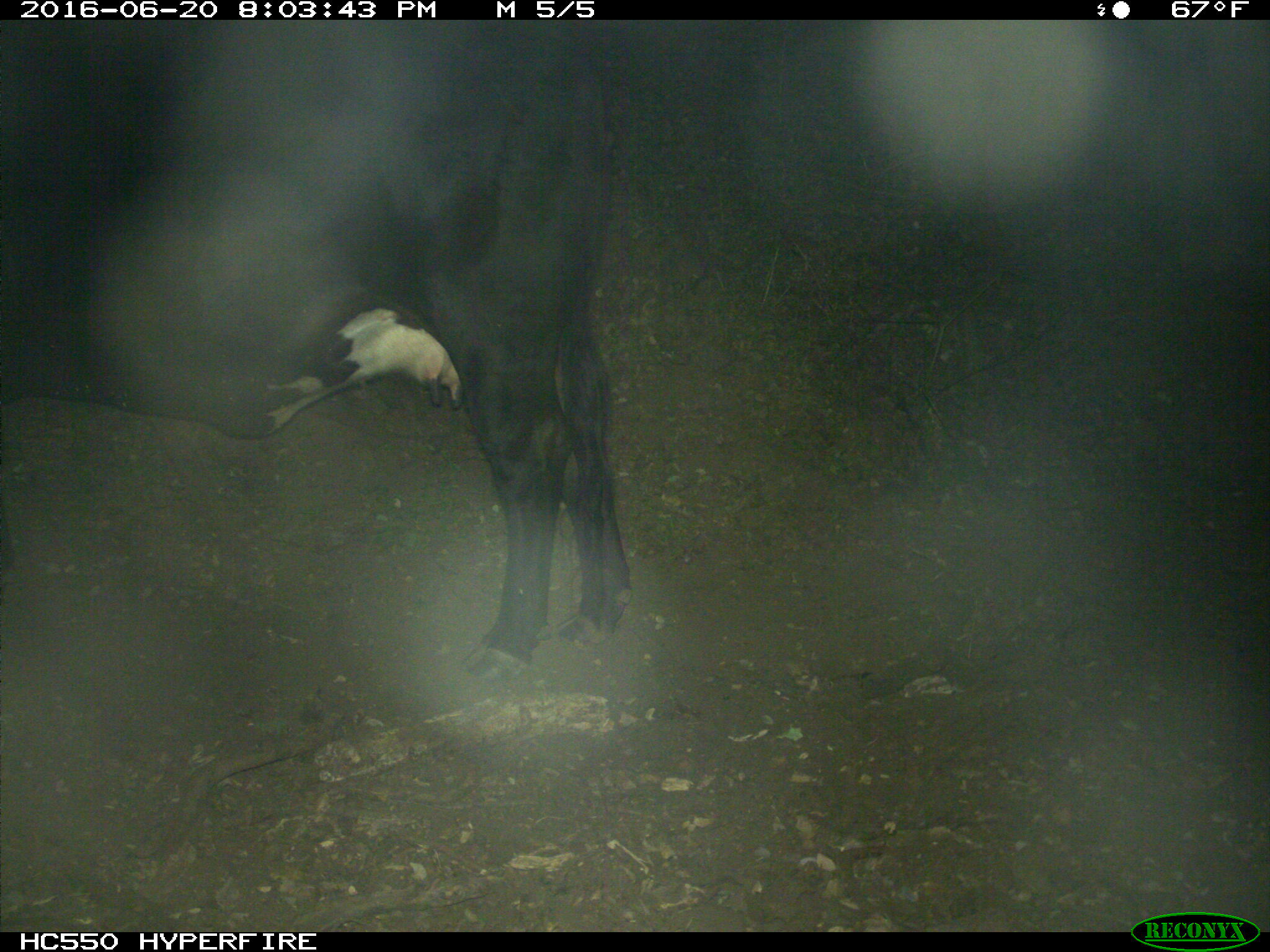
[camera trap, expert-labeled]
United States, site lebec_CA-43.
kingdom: Animalia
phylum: Chordata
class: Mammalia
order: Artiodactyla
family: Bovidae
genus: Bos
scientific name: Bos taurus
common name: domestic cow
Bos taurus (domestic cow).